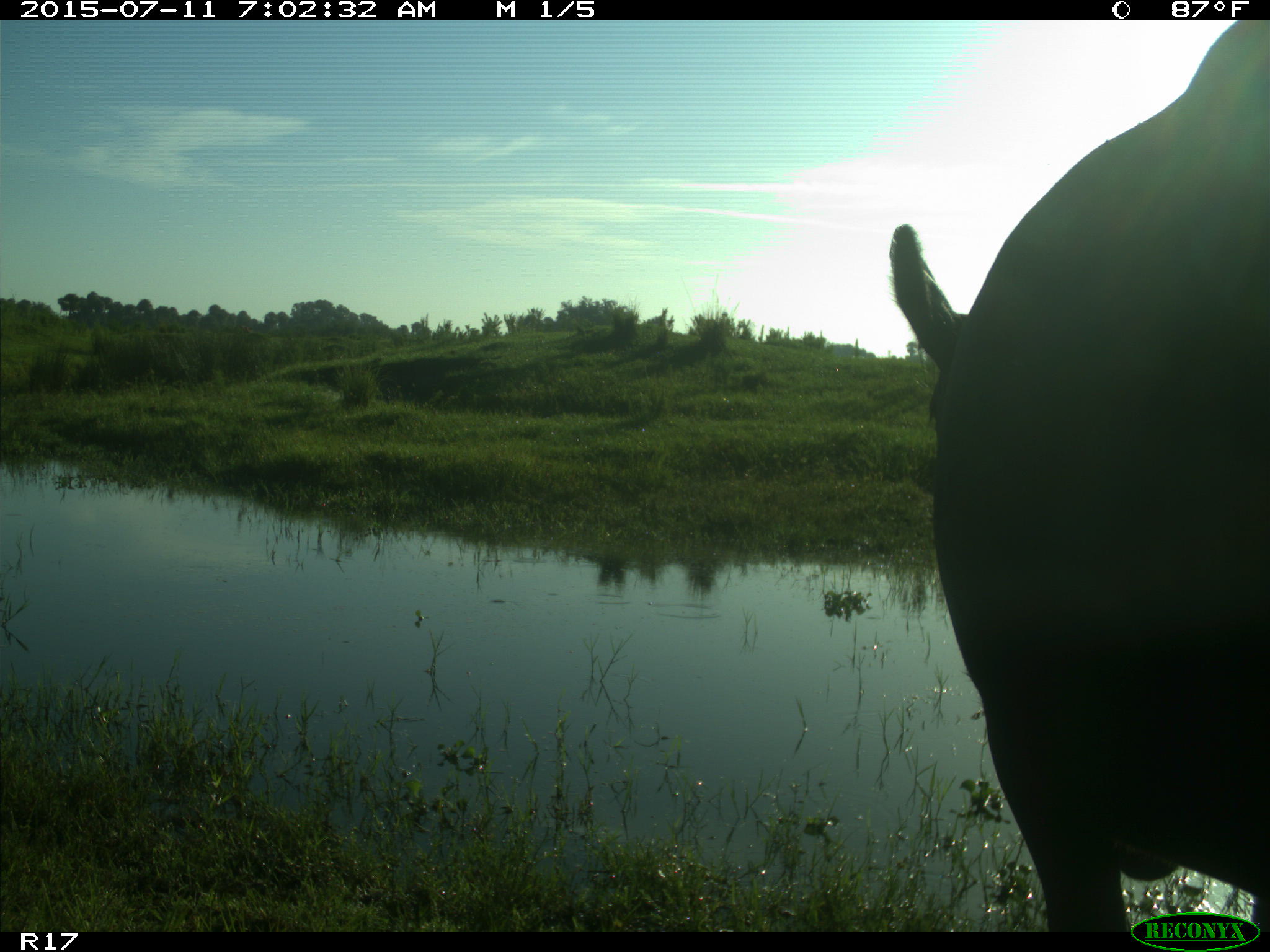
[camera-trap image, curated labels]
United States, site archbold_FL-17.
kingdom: Animalia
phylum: Chordata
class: Mammalia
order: Artiodactyla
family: Bovidae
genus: Bos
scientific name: Bos taurus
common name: domestic cow